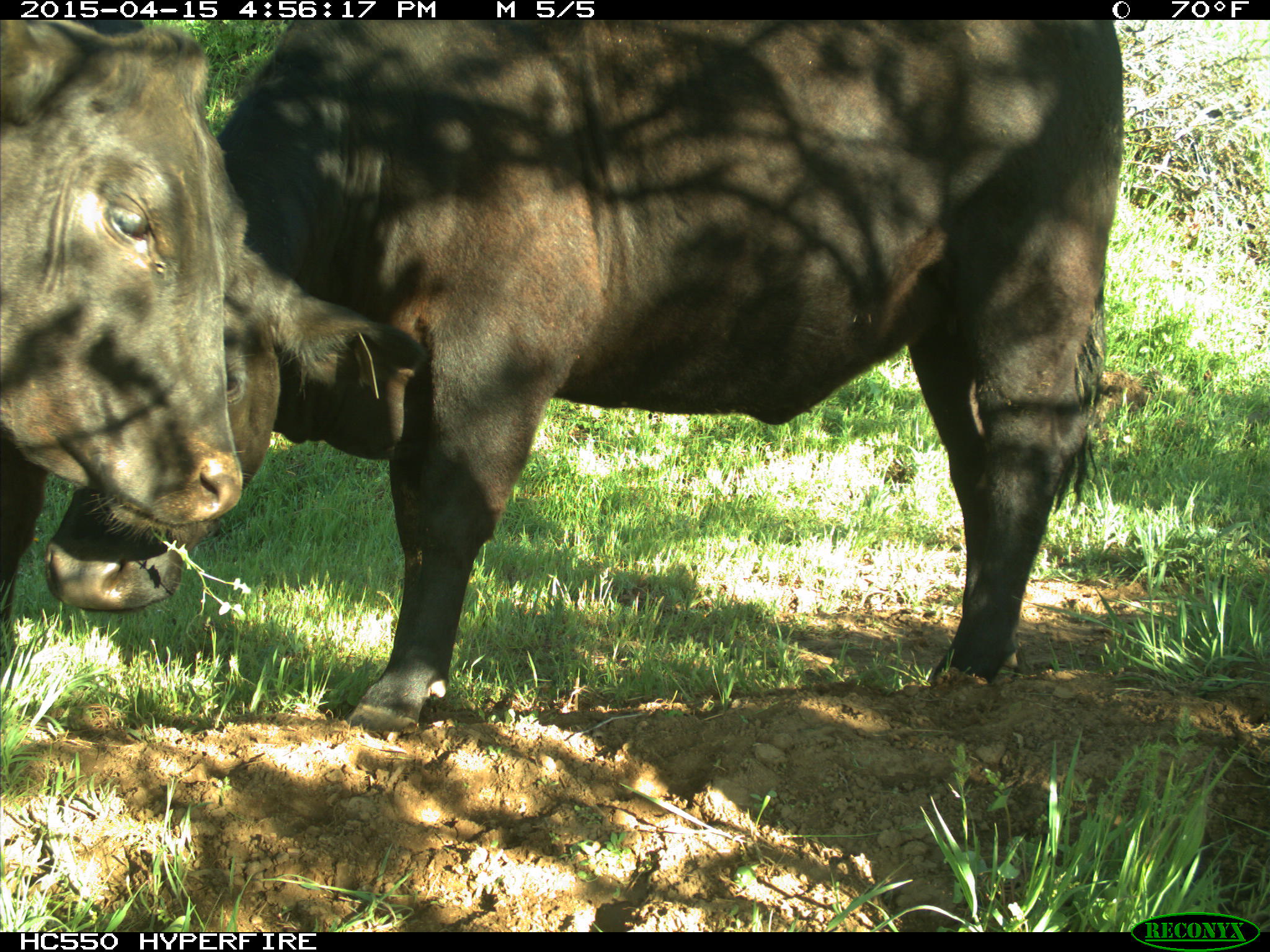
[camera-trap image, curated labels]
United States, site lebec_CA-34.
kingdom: Animalia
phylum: Chordata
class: Mammalia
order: Artiodactyla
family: Bovidae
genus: Bos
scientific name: Bos taurus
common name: domestic cow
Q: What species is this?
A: Bos taurus (domestic cow).